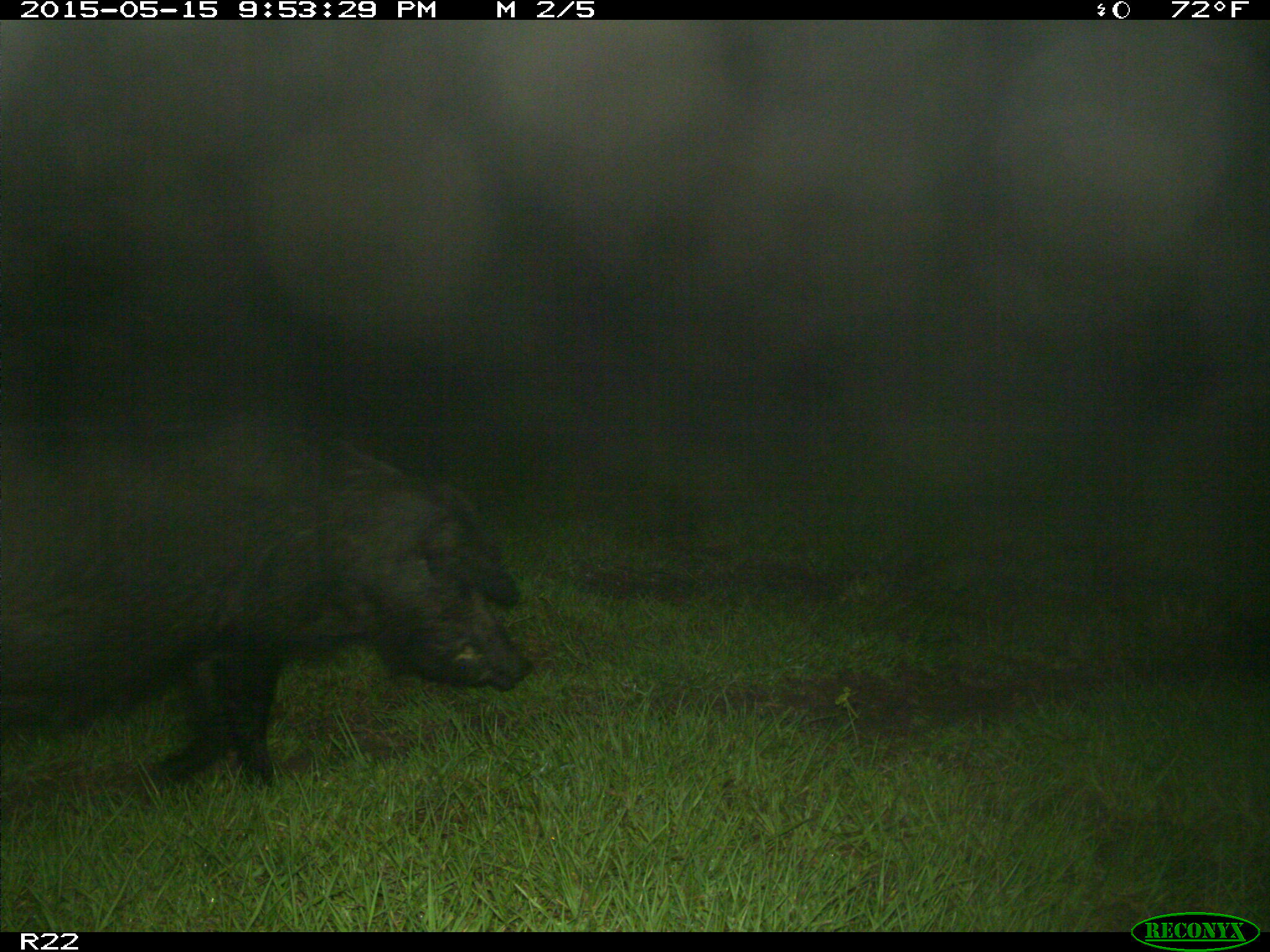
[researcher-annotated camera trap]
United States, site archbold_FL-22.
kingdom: Animalia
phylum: Chordata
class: Mammalia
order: Artiodactyla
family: Suidae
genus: Sus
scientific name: Sus scrofa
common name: wild boar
Sus scrofa (wild boar).